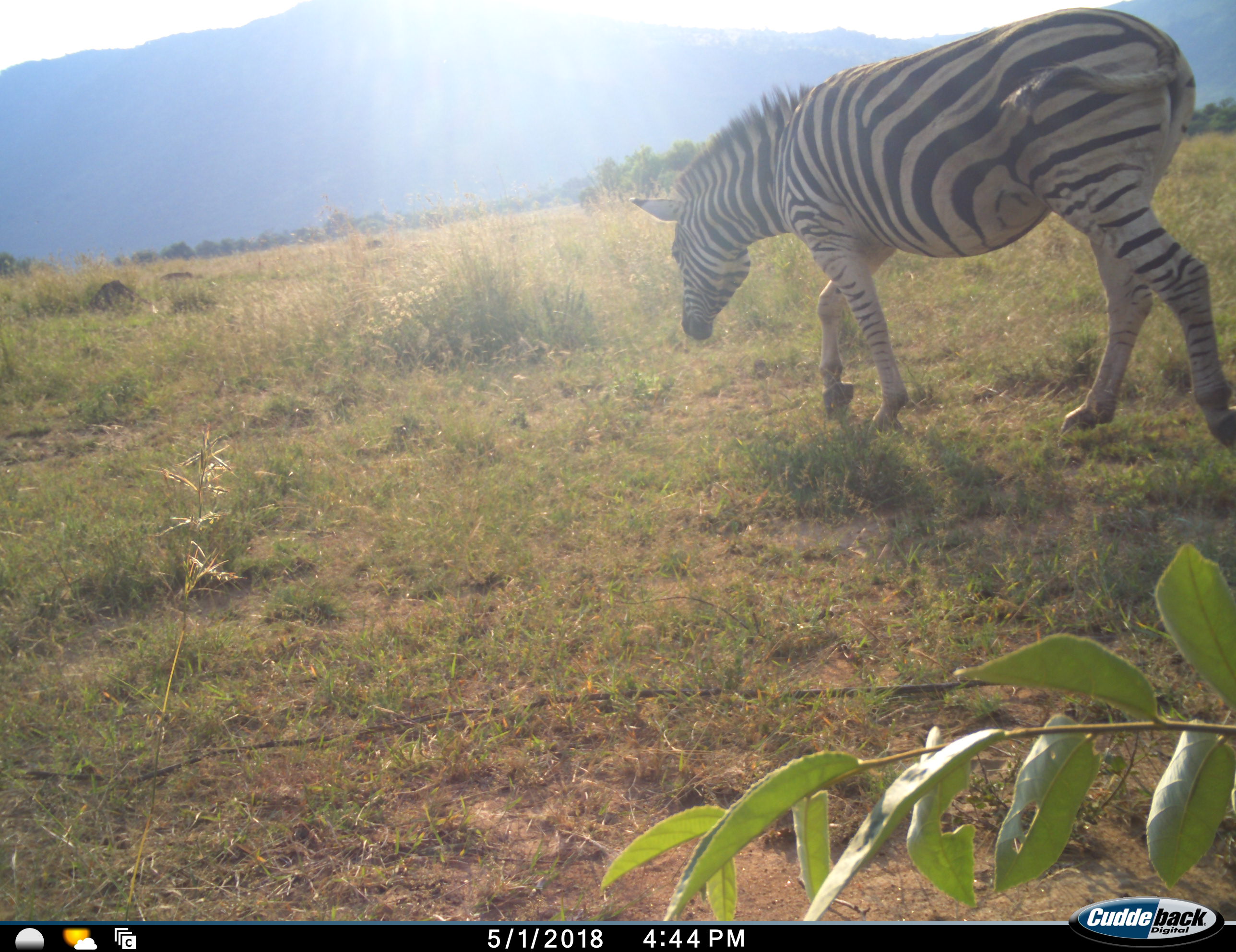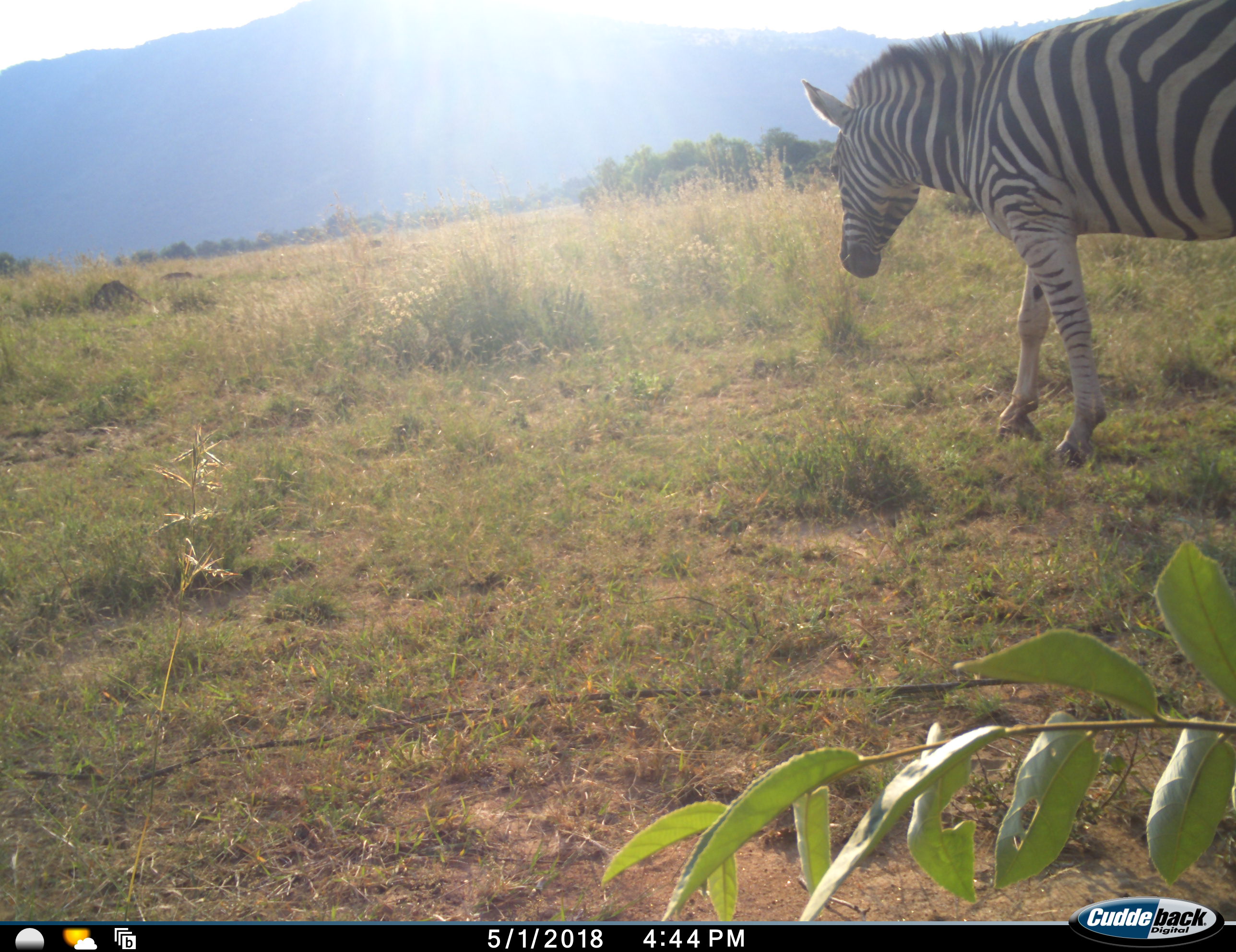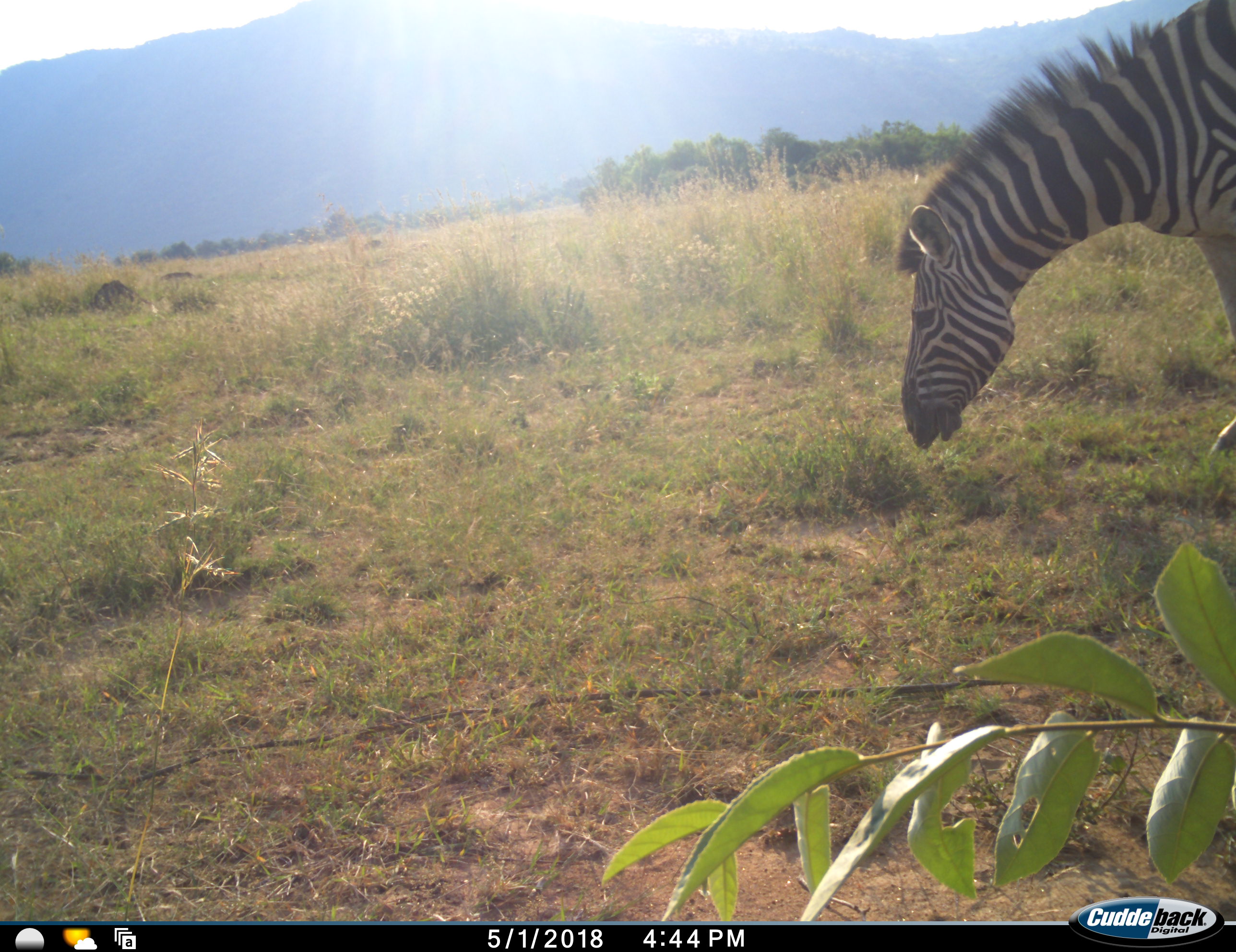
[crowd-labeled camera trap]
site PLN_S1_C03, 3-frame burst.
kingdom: Animalia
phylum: Chordata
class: Mammalia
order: Perissodactyla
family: Equidae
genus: Equus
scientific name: Equus quagga burchellii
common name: burchell's zebra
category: zebraburchells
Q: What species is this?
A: Zebraburchells (burchell's zebra) (Equus quagga burchellii).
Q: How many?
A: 1.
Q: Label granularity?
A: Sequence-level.